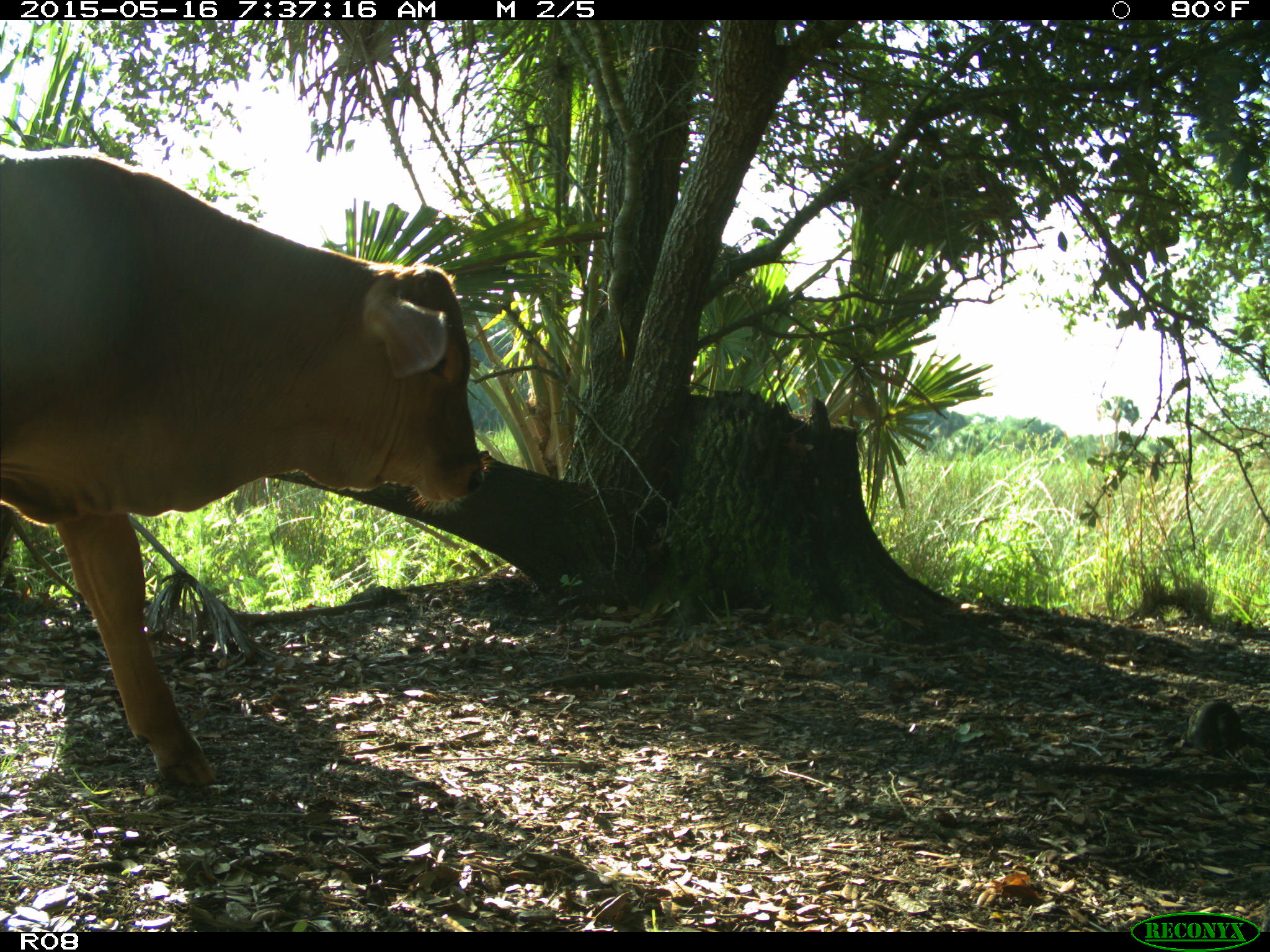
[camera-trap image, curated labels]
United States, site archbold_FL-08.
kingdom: Animalia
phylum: Chordata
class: Mammalia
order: Artiodactyla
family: Bovidae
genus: Bos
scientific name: Bos taurus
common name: domestic cow